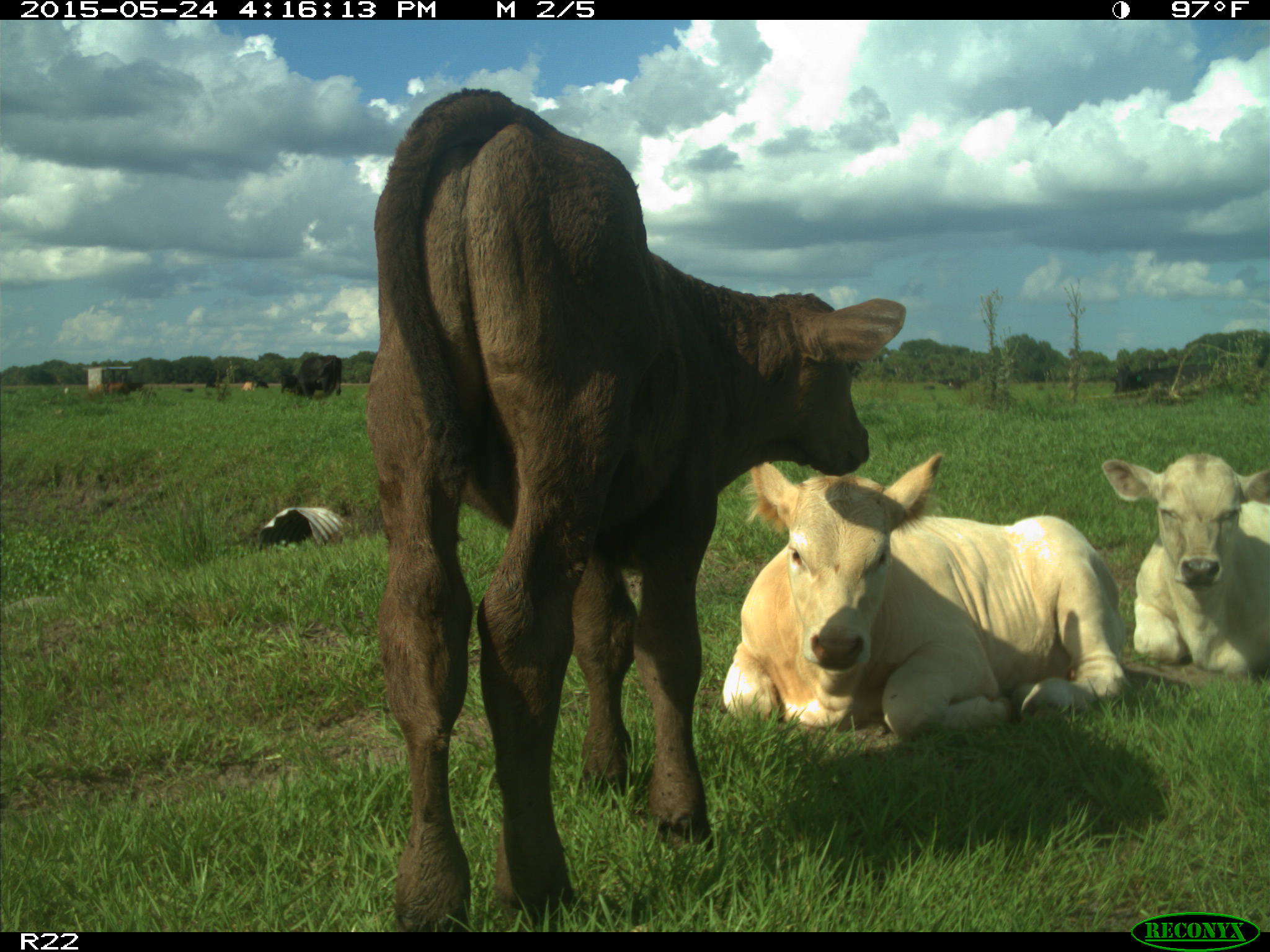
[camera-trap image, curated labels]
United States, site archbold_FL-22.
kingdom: Animalia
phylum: Chordata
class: Mammalia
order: Artiodactyla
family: Bovidae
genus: Bos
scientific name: Bos taurus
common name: domestic cow